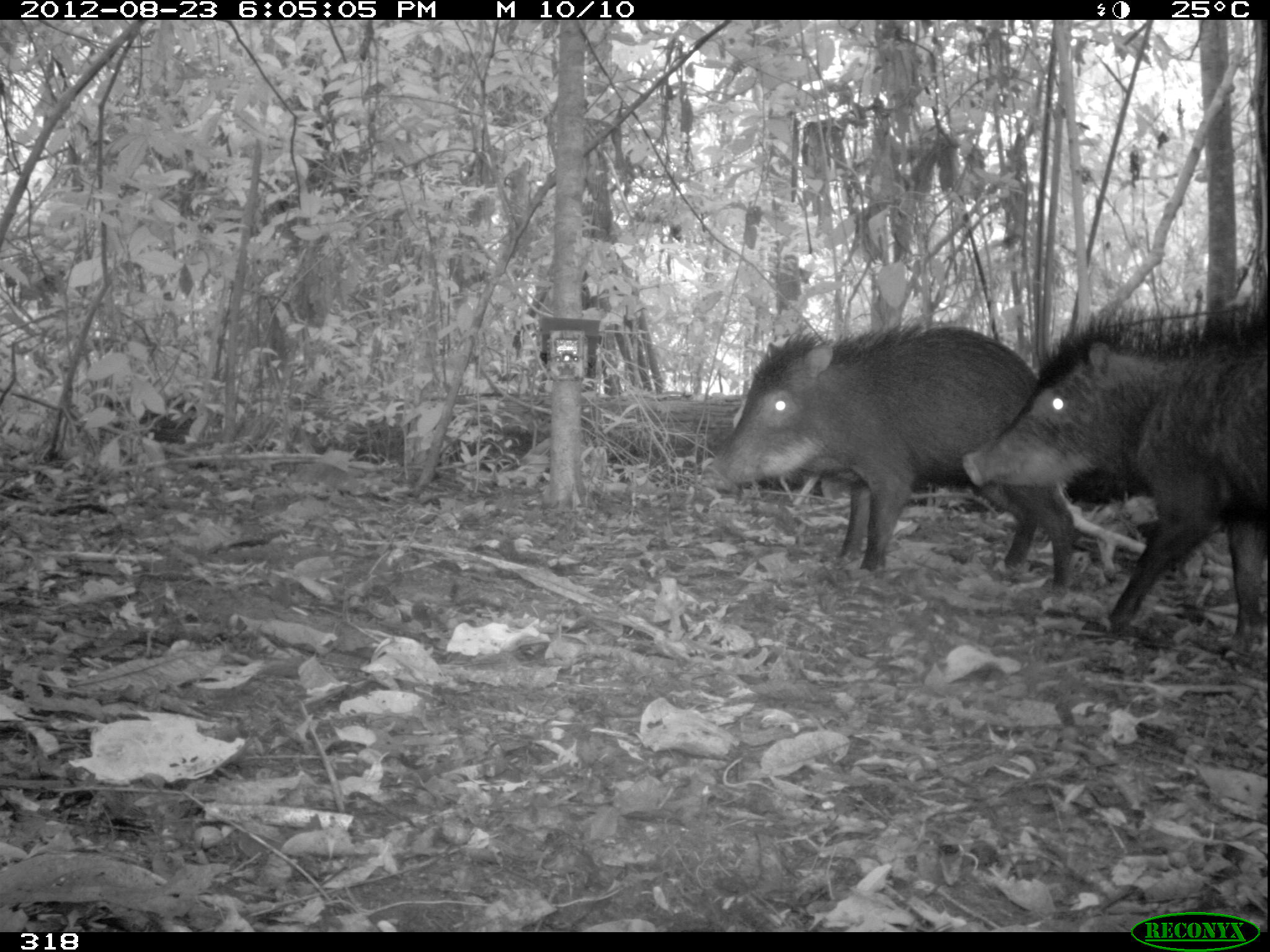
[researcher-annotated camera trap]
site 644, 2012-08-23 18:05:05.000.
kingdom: Animalia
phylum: Chordata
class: Mammalia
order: Artiodactyla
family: Tayassuidae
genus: Tayassu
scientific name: Tayassu pecari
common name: white-lipped peccary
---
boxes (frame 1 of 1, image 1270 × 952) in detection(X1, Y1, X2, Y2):
tayassu pecari: detection(704, 323, 1076, 597); detection(961, 308, 1266, 639)